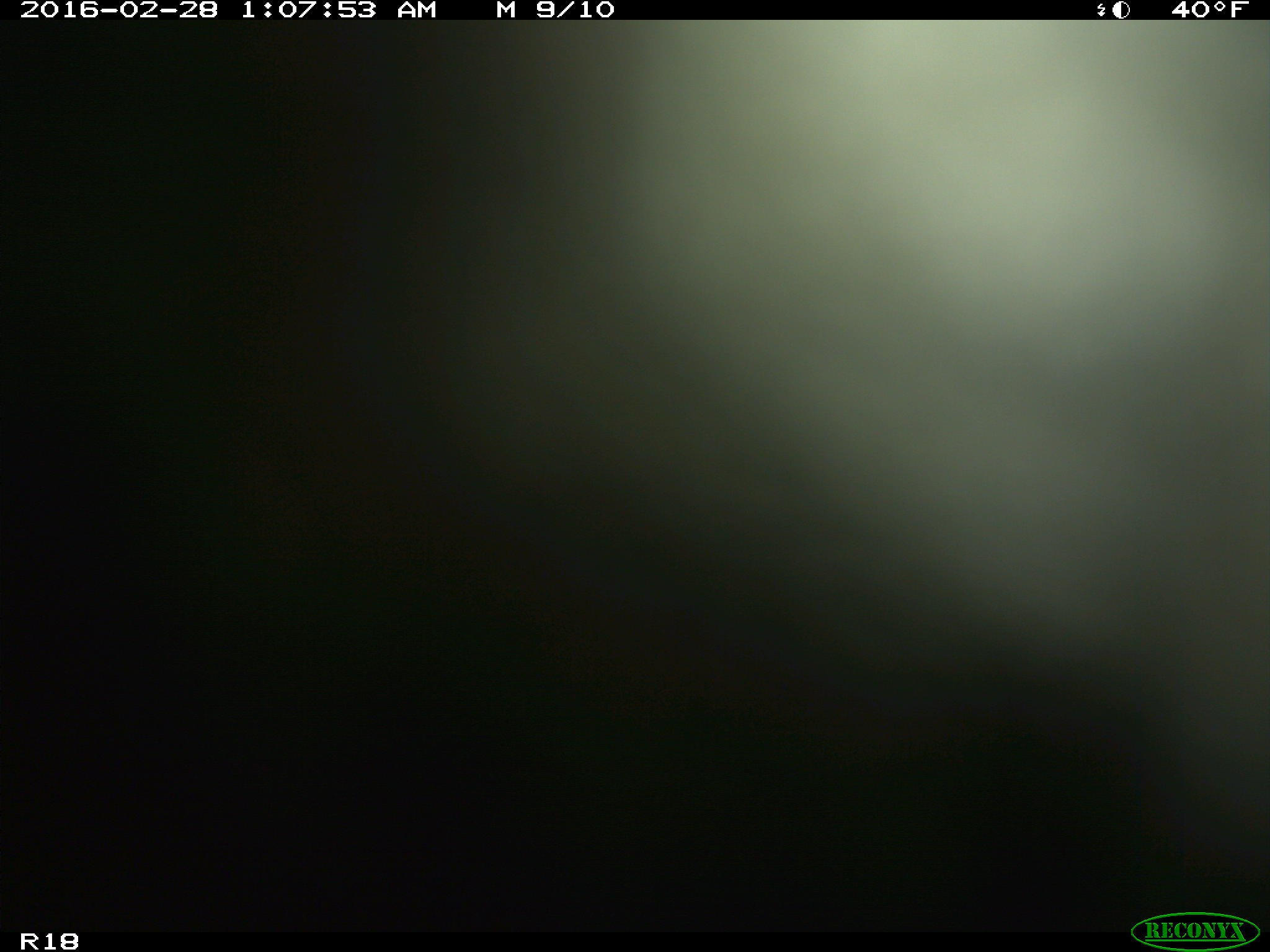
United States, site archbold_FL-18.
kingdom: Animalia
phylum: Chordata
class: Mammalia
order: Artiodactyla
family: Bovidae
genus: Bos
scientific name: Bos taurus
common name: domestic cow